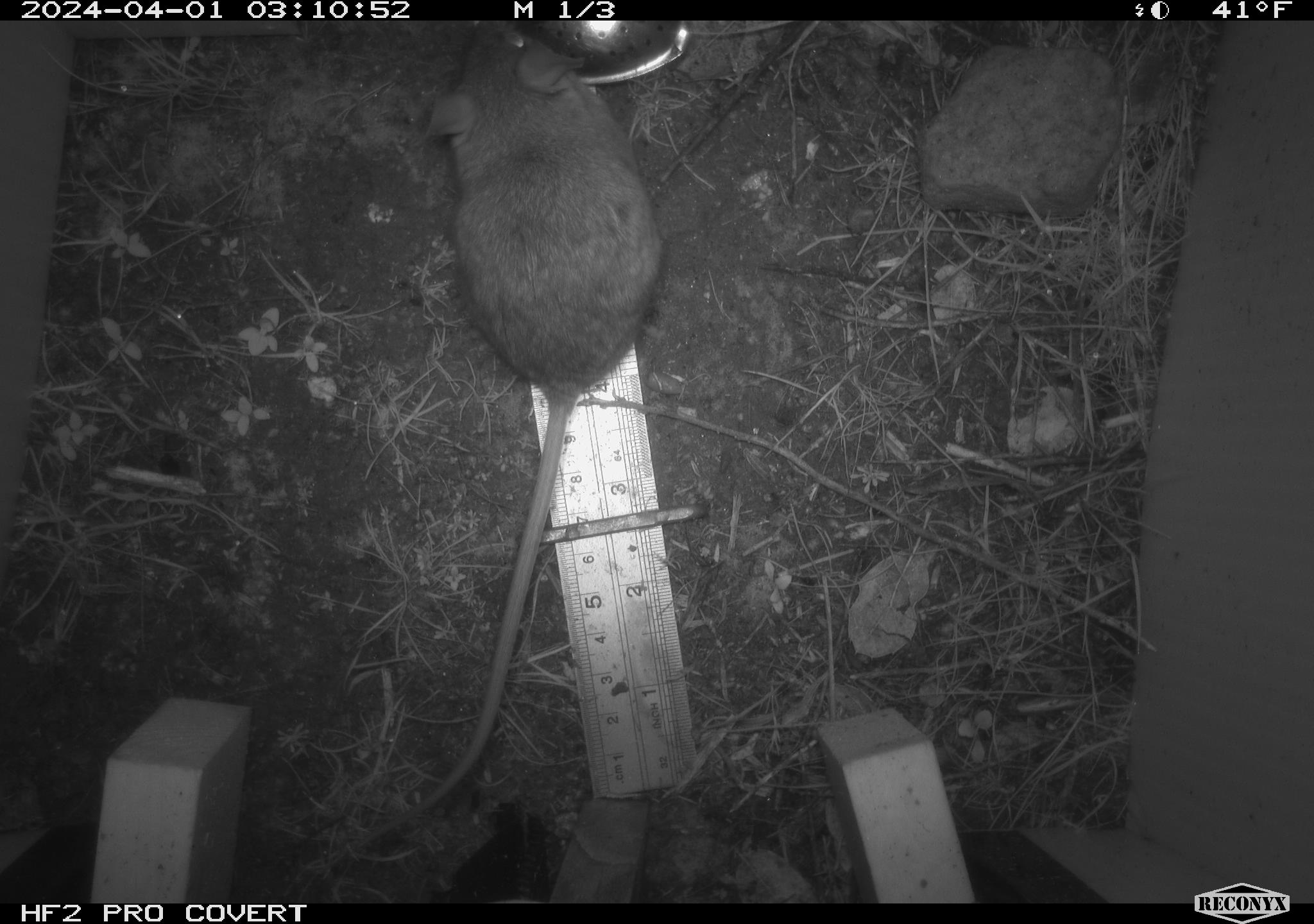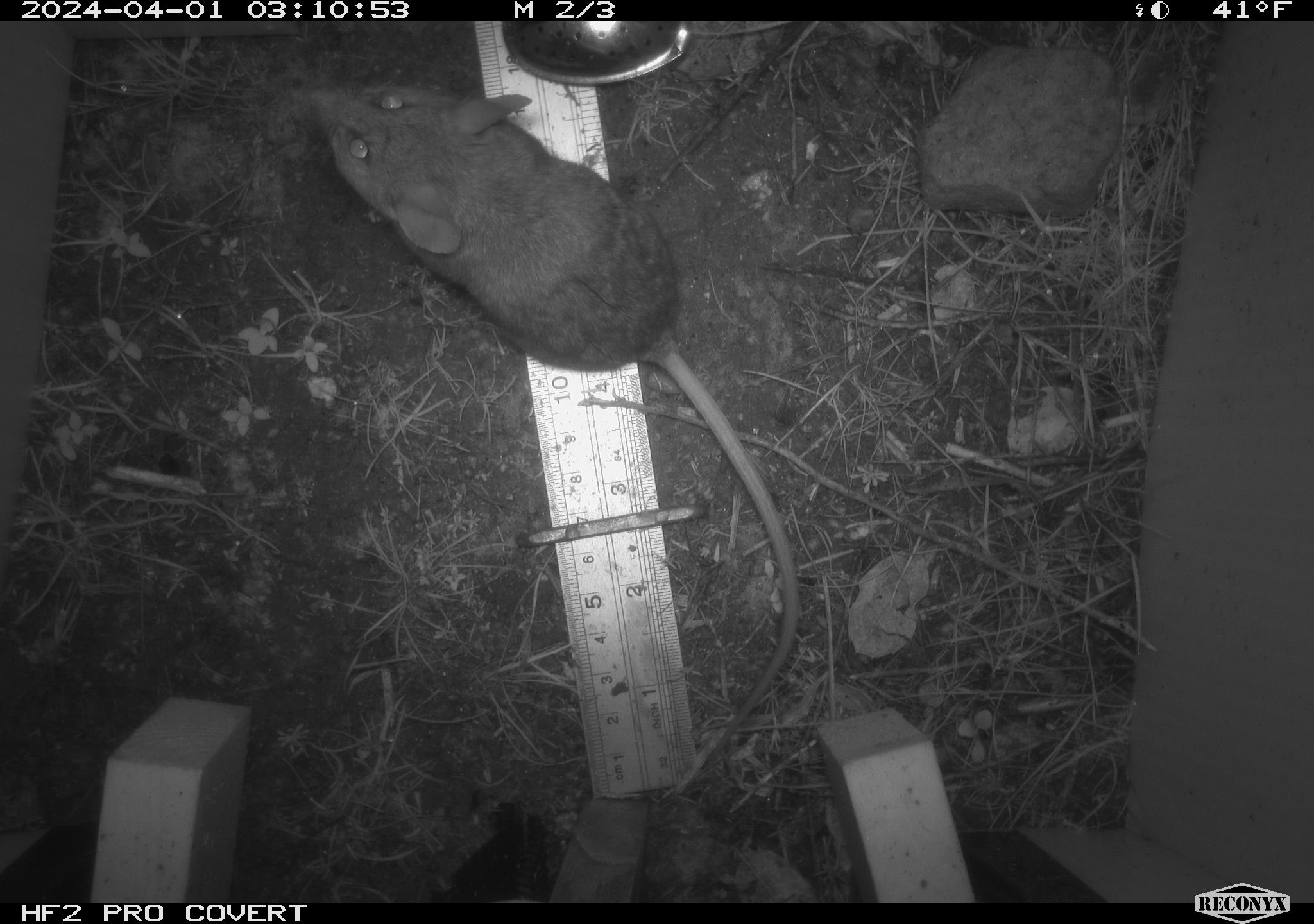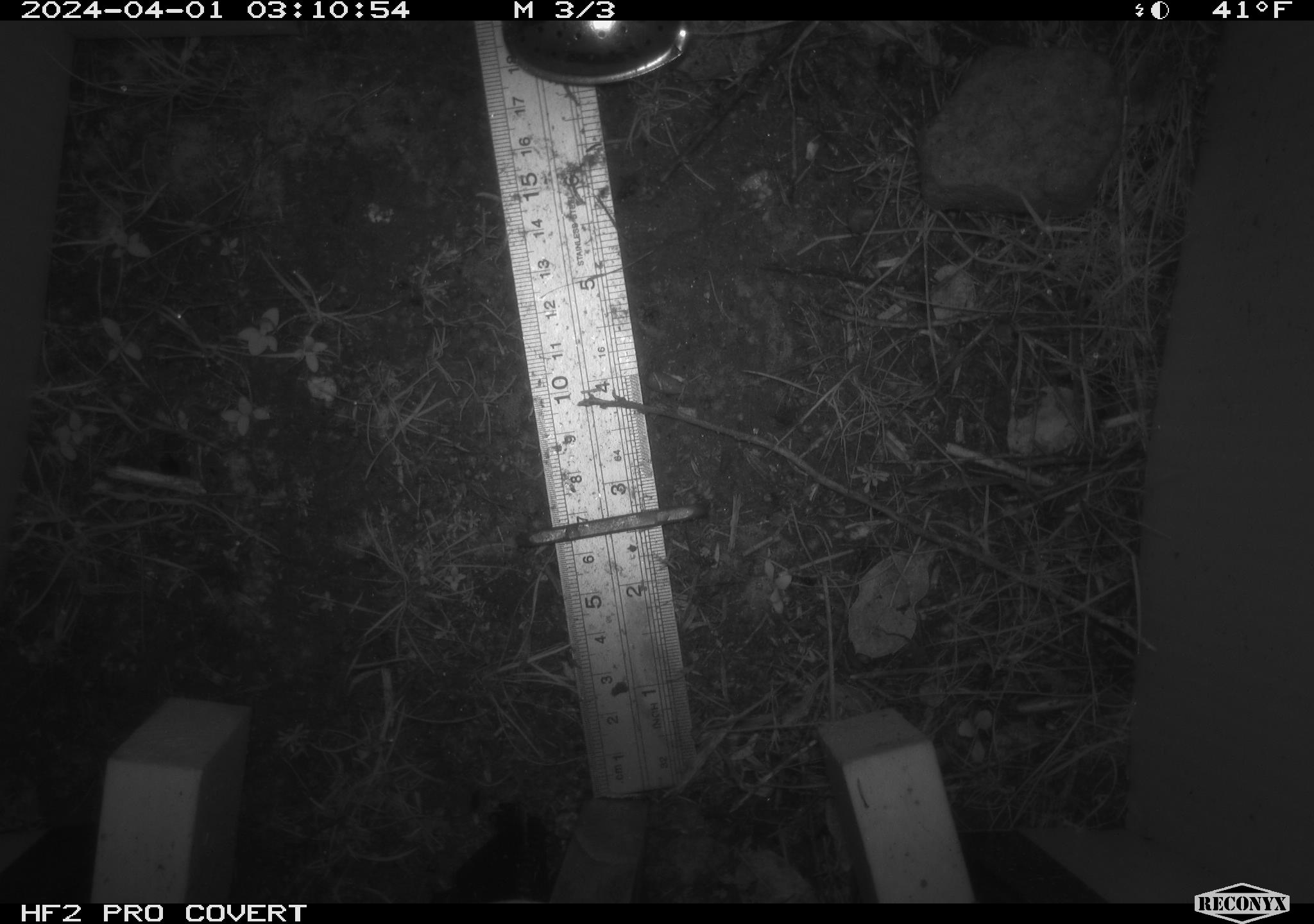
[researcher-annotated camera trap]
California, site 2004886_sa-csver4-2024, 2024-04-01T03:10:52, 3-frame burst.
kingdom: Animalia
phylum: Chordata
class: Mammalia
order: Rodentia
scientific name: Rodentia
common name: mouse species